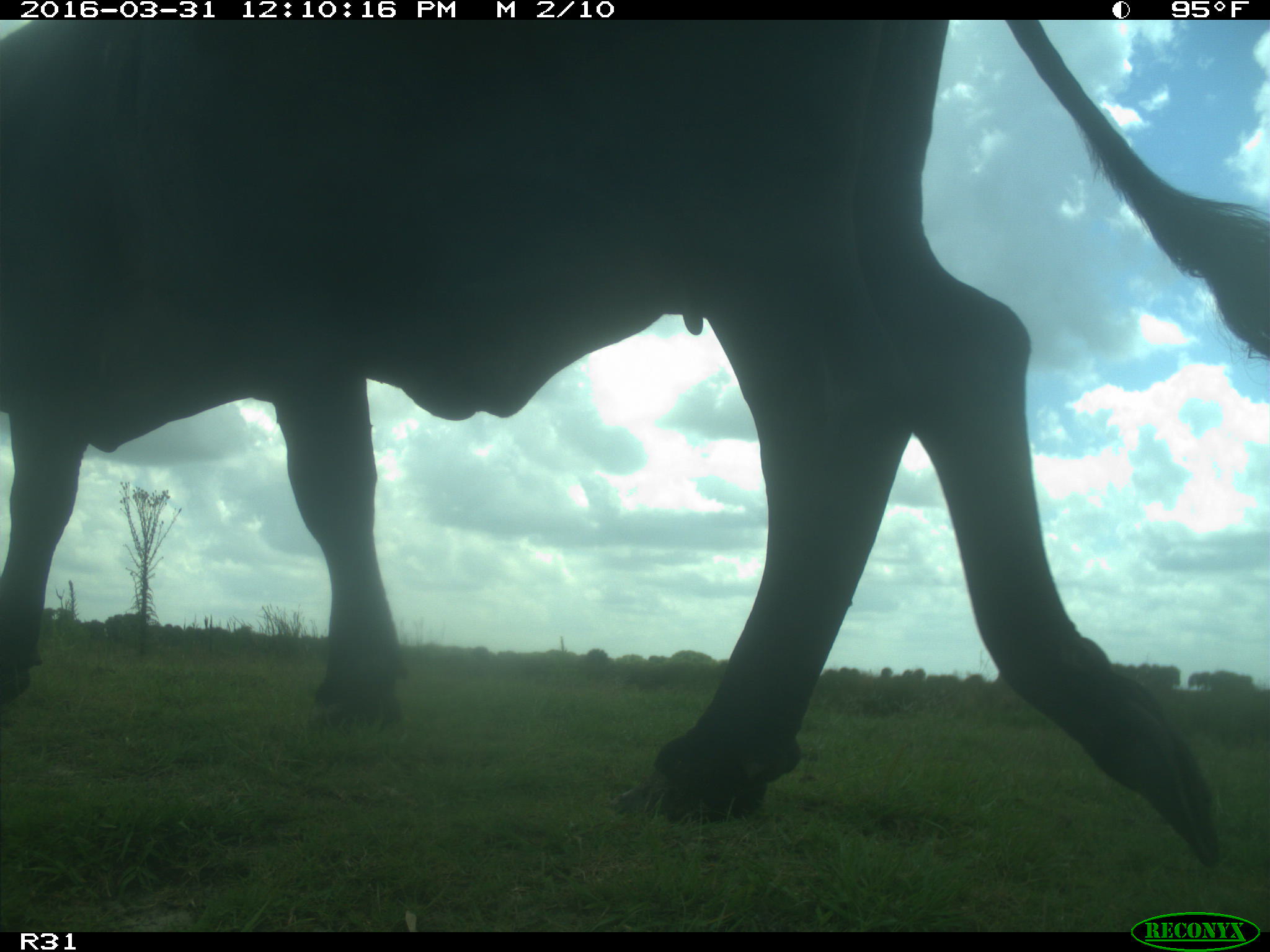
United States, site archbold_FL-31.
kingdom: Animalia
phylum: Chordata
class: Mammalia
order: Artiodactyla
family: Bovidae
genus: Bos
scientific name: Bos taurus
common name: domestic cow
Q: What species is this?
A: Bos taurus (domestic cow).